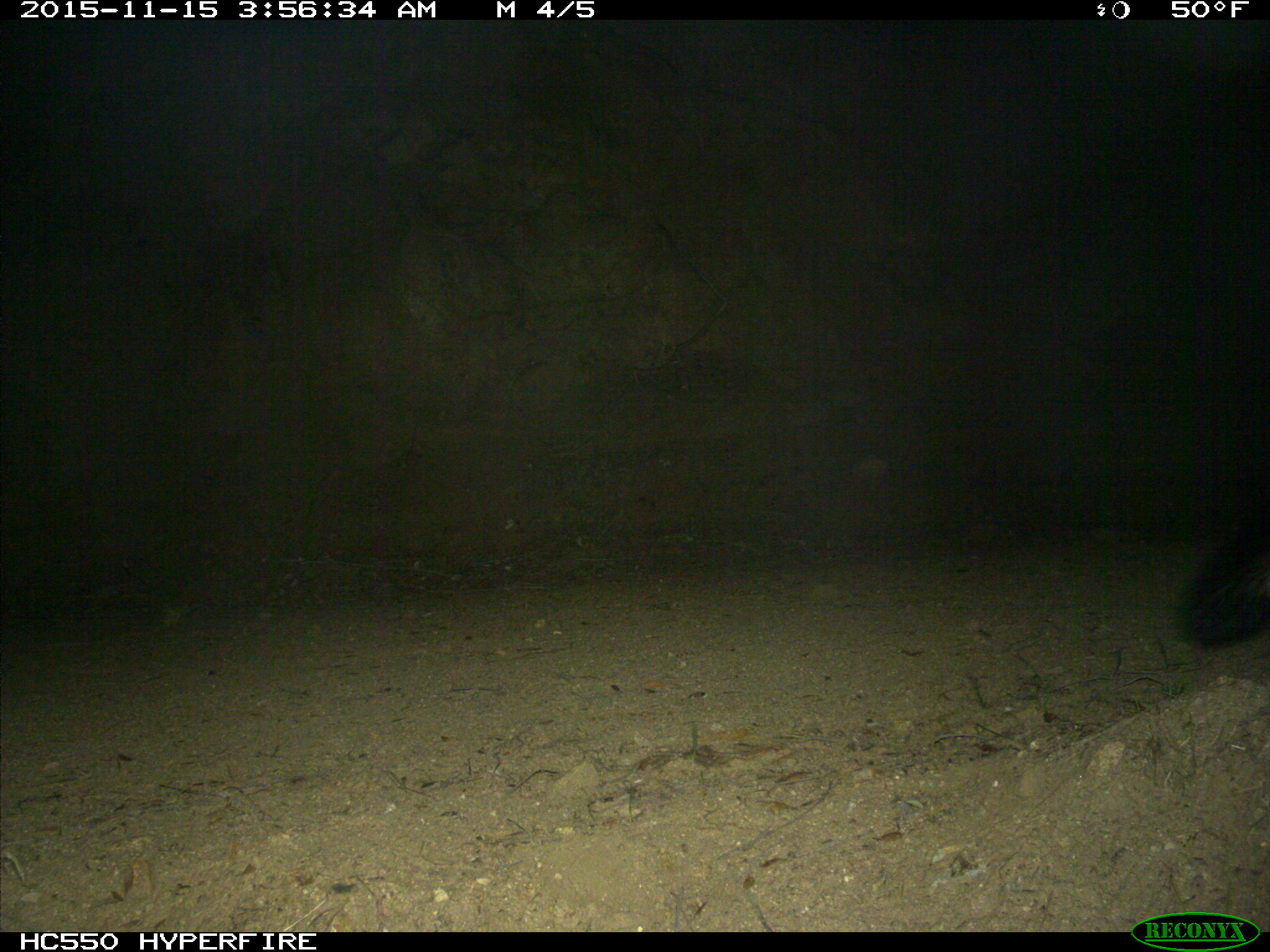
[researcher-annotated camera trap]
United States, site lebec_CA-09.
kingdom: Animalia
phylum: Chordata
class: Mammalia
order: Carnivora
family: Canidae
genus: Urocyon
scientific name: Urocyon cinereoargenteus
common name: gray fox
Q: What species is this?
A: Urocyon cinereoargenteus (gray fox).